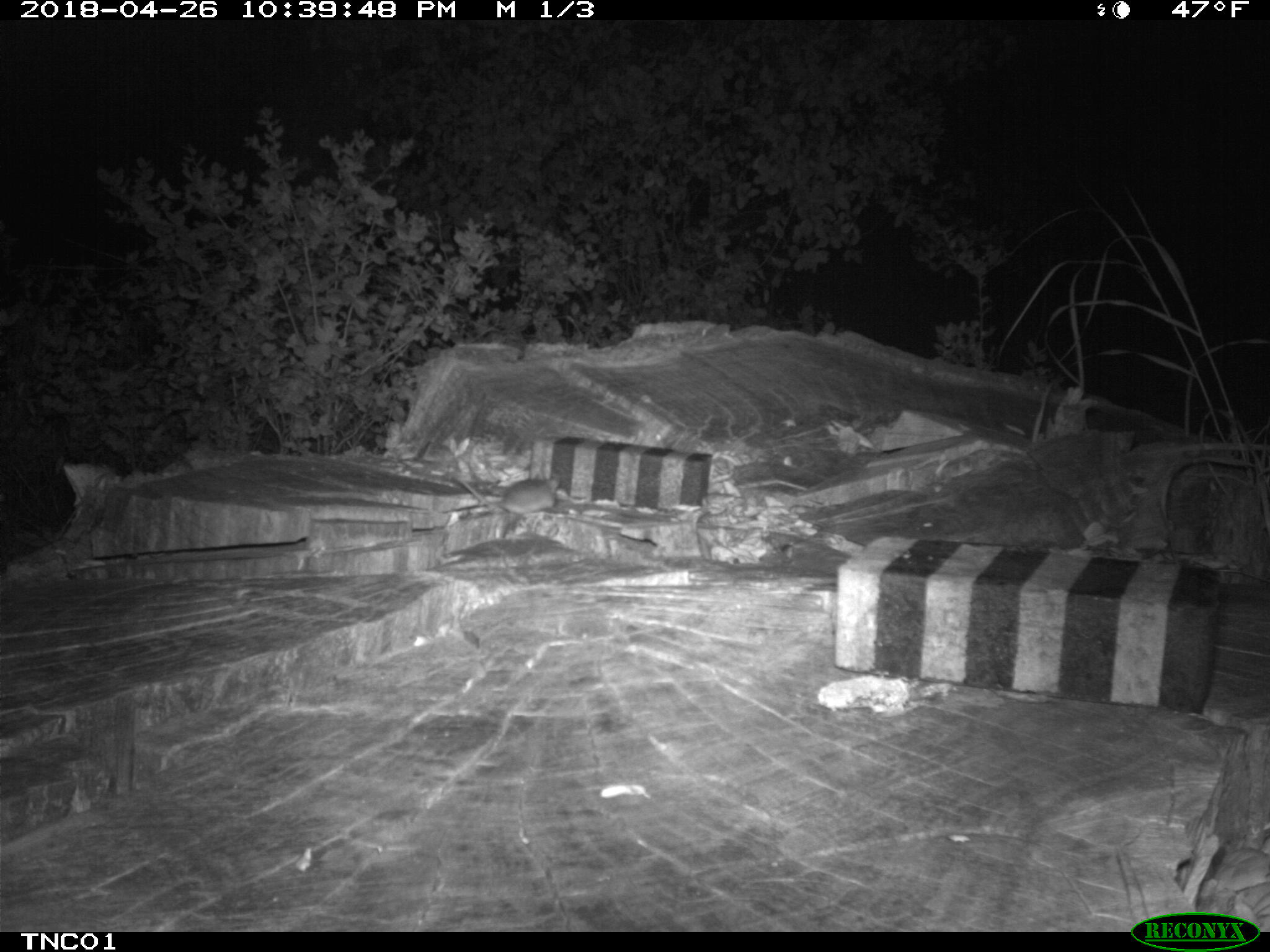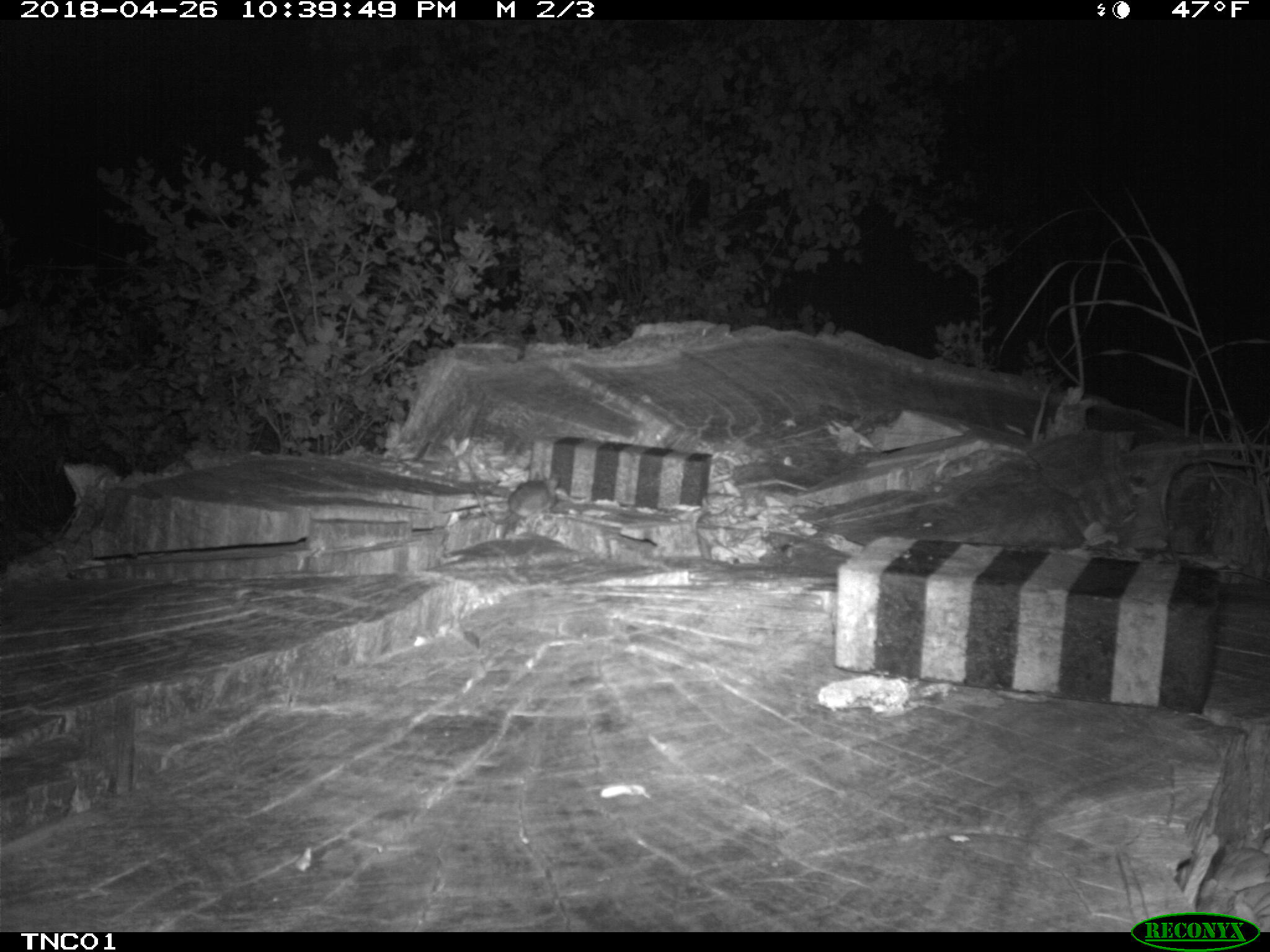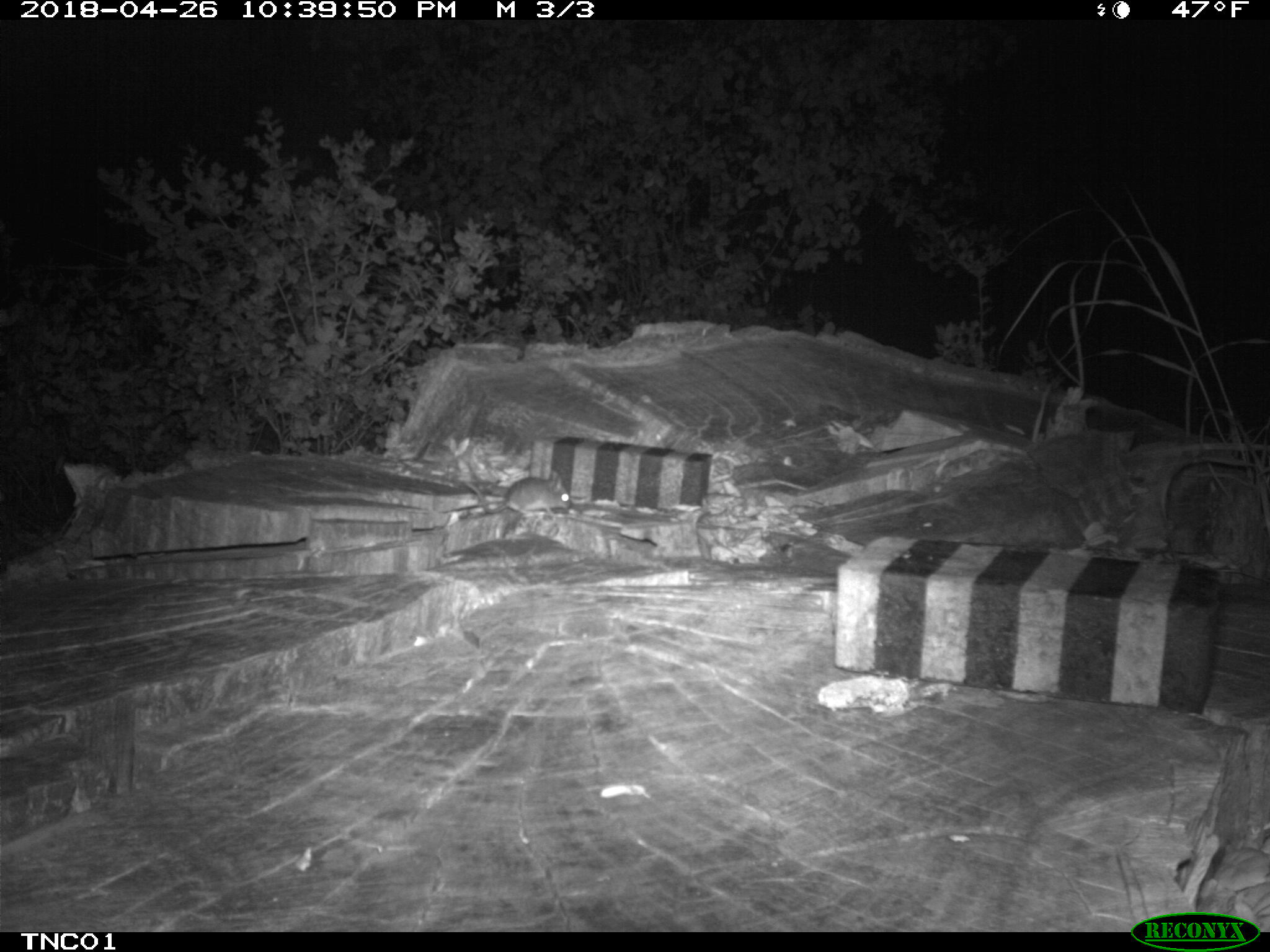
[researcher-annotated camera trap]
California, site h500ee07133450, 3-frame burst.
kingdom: Animalia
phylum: Chordata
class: Mammalia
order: Rodentia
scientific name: Rodentia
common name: rodent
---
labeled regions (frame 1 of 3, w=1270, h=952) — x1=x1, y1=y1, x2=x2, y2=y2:
rodent: x1=458, y1=474, x2=559, y2=516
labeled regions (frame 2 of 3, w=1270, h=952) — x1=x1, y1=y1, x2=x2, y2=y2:
rodent: x1=473, y1=470, x2=559, y2=526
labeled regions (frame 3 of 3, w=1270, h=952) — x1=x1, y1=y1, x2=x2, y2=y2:
rodent: x1=464, y1=470, x2=571, y2=520